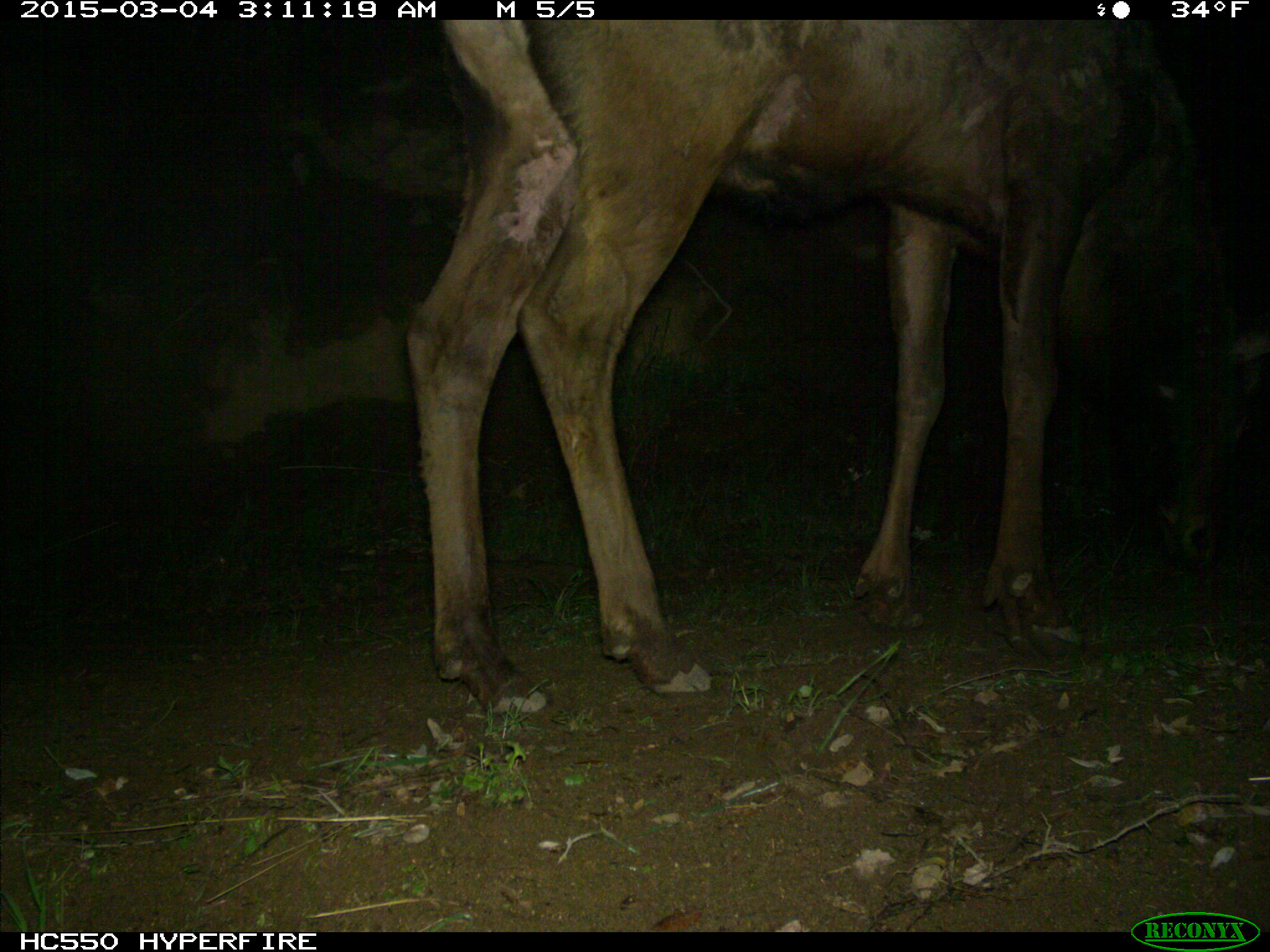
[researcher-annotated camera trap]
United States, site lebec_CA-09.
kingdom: Animalia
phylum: Chordata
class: Mammalia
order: Artiodactyla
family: Cervidae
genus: Cervus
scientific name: Cervus canadensis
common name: elk